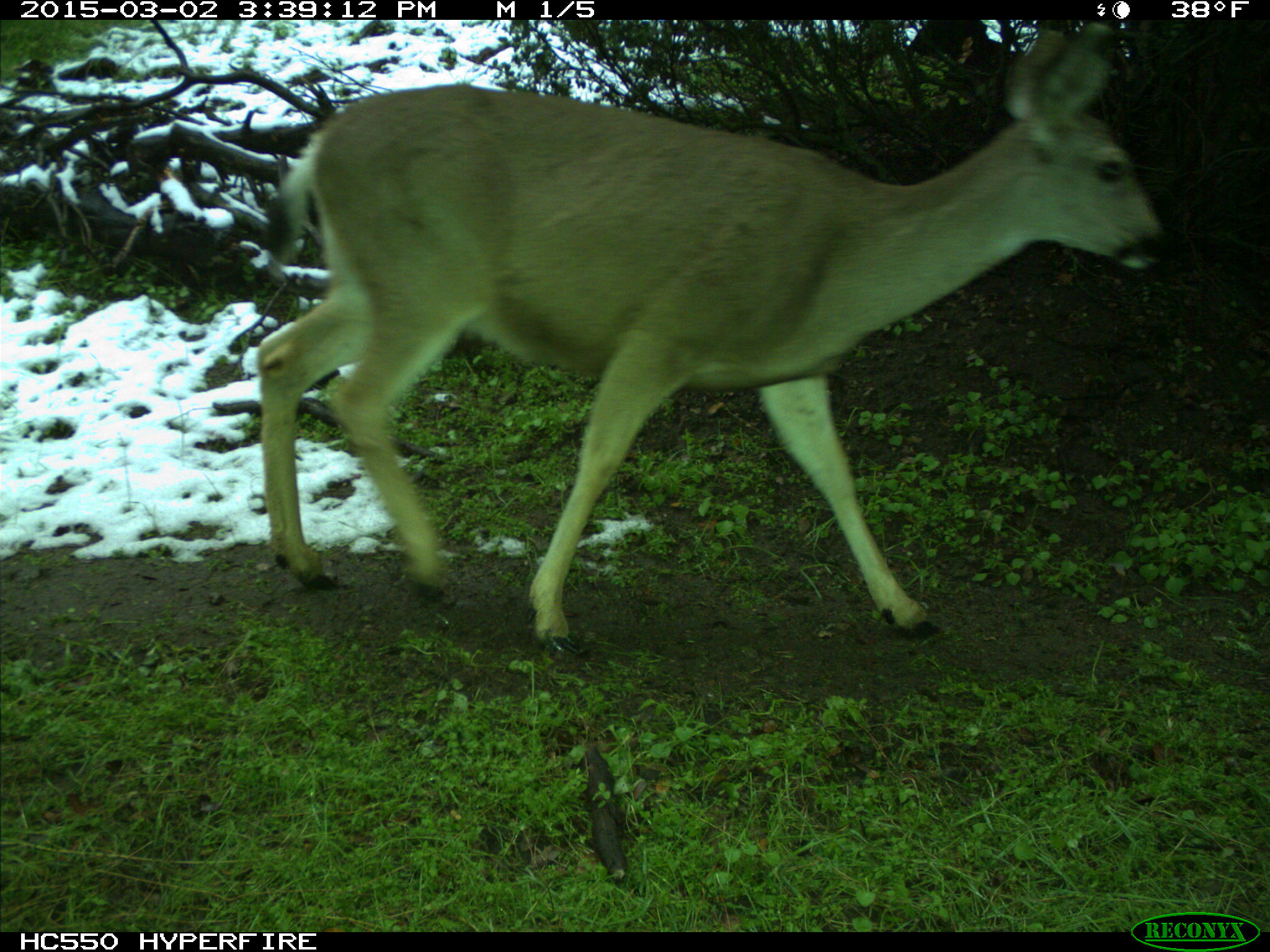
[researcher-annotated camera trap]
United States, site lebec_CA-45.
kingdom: Animalia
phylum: Chordata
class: Mammalia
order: Artiodactyla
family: Cervidae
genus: Odocoileus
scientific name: Odocoileus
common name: deer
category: unidentified deer